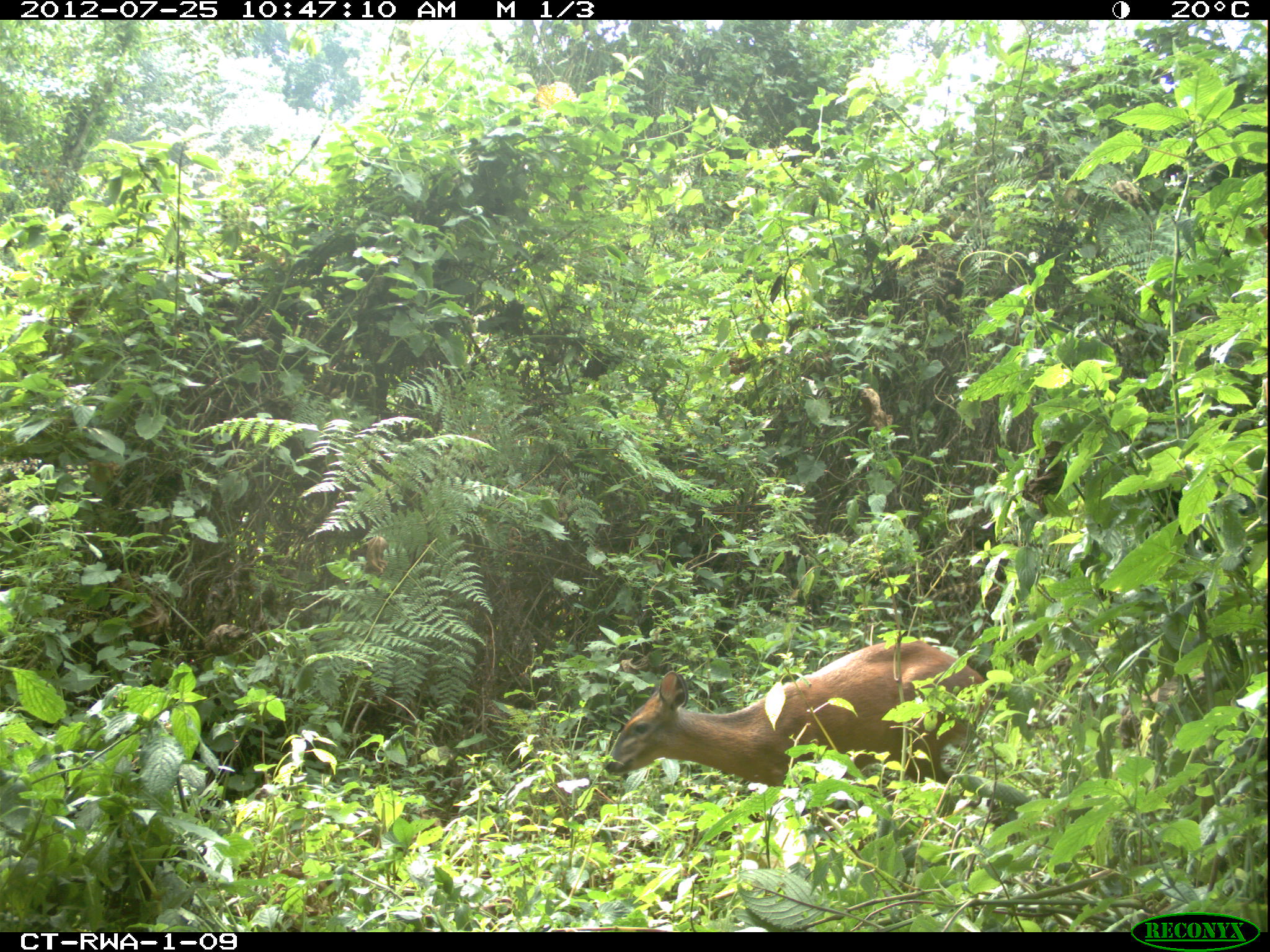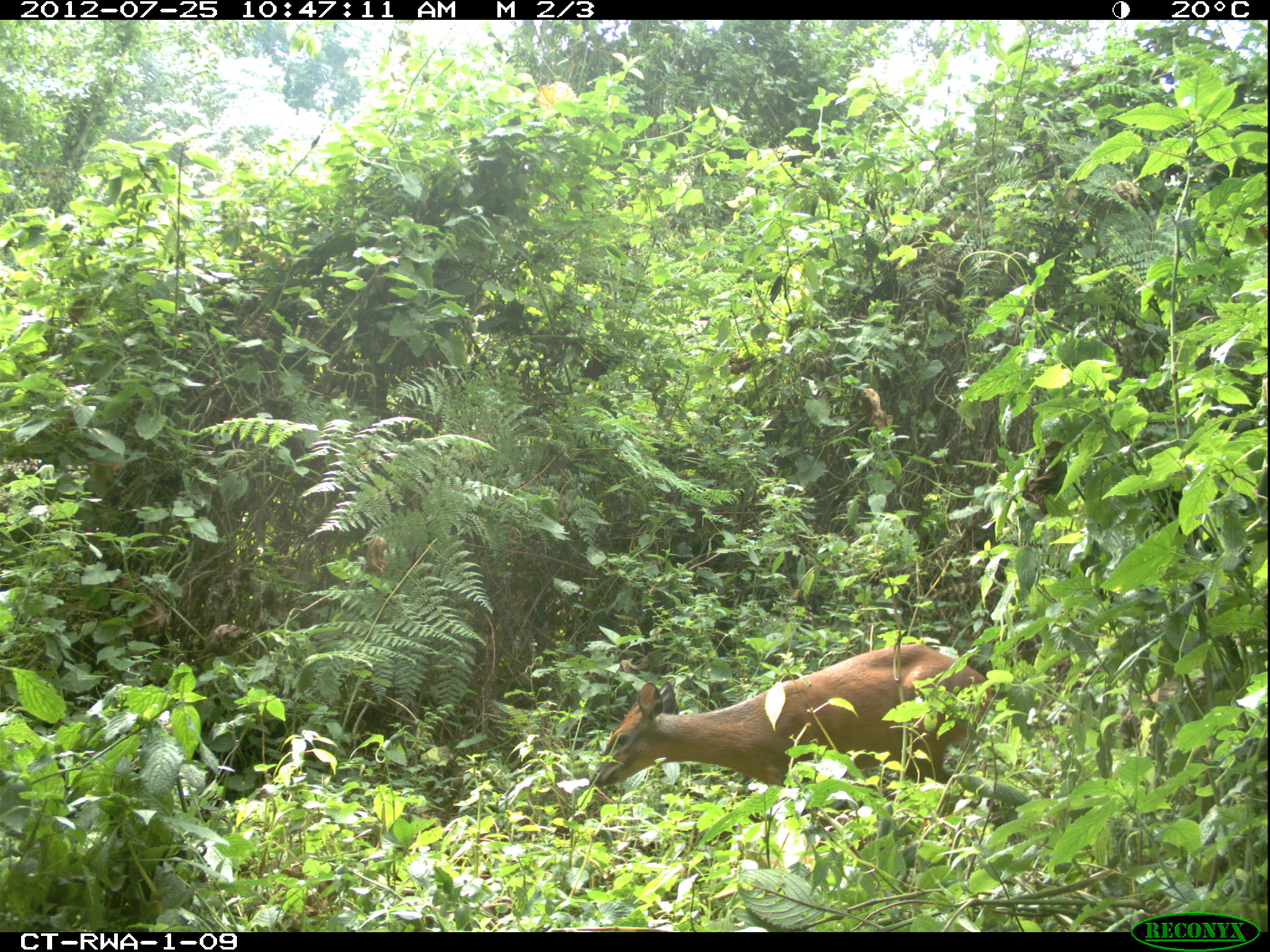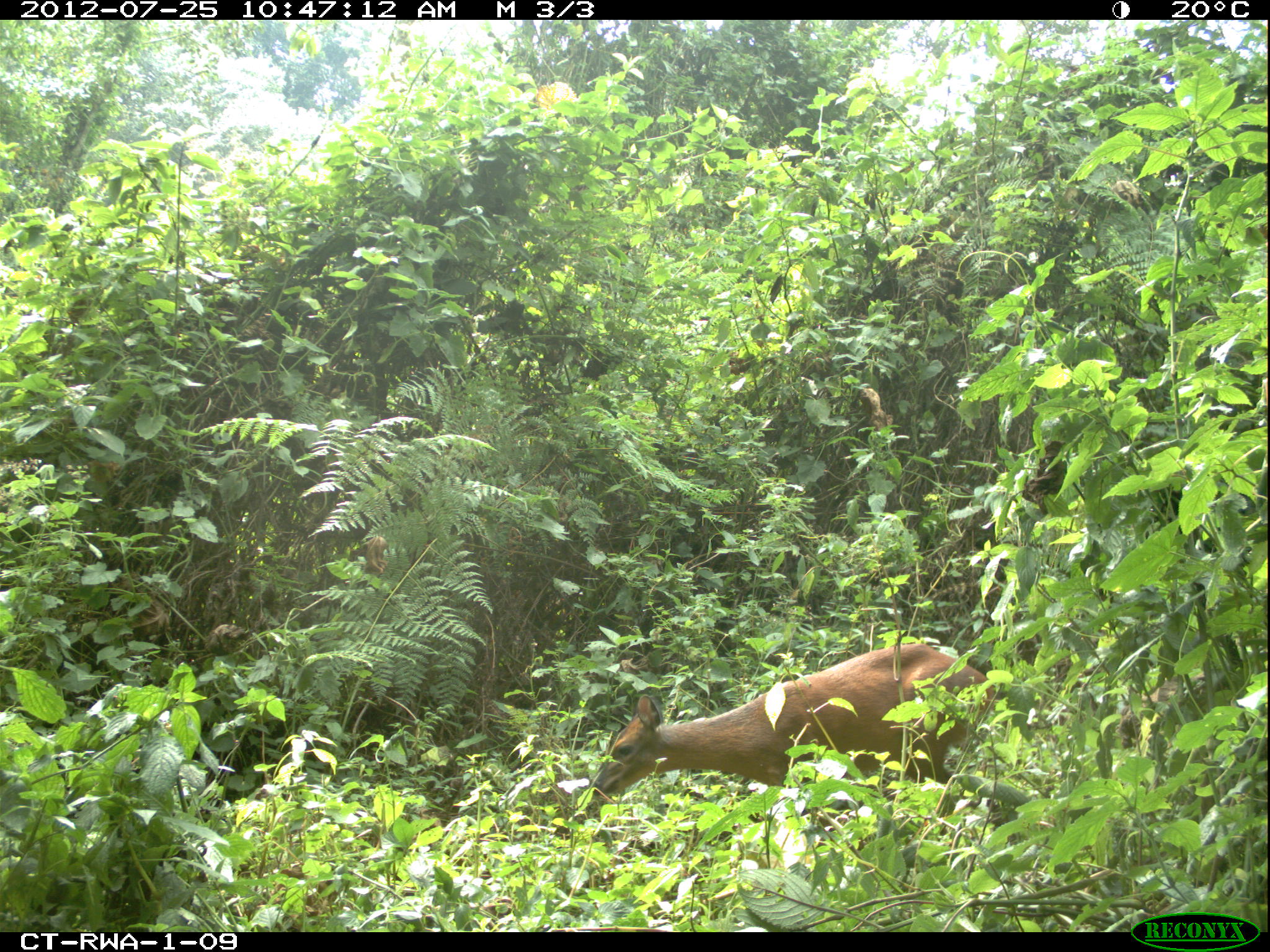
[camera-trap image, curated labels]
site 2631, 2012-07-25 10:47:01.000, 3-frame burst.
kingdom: Animalia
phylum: Chordata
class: Mammalia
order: Artiodactyla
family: Bovidae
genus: Cephalophus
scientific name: Cephalophus nigrifrons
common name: black-fronted duiker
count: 1